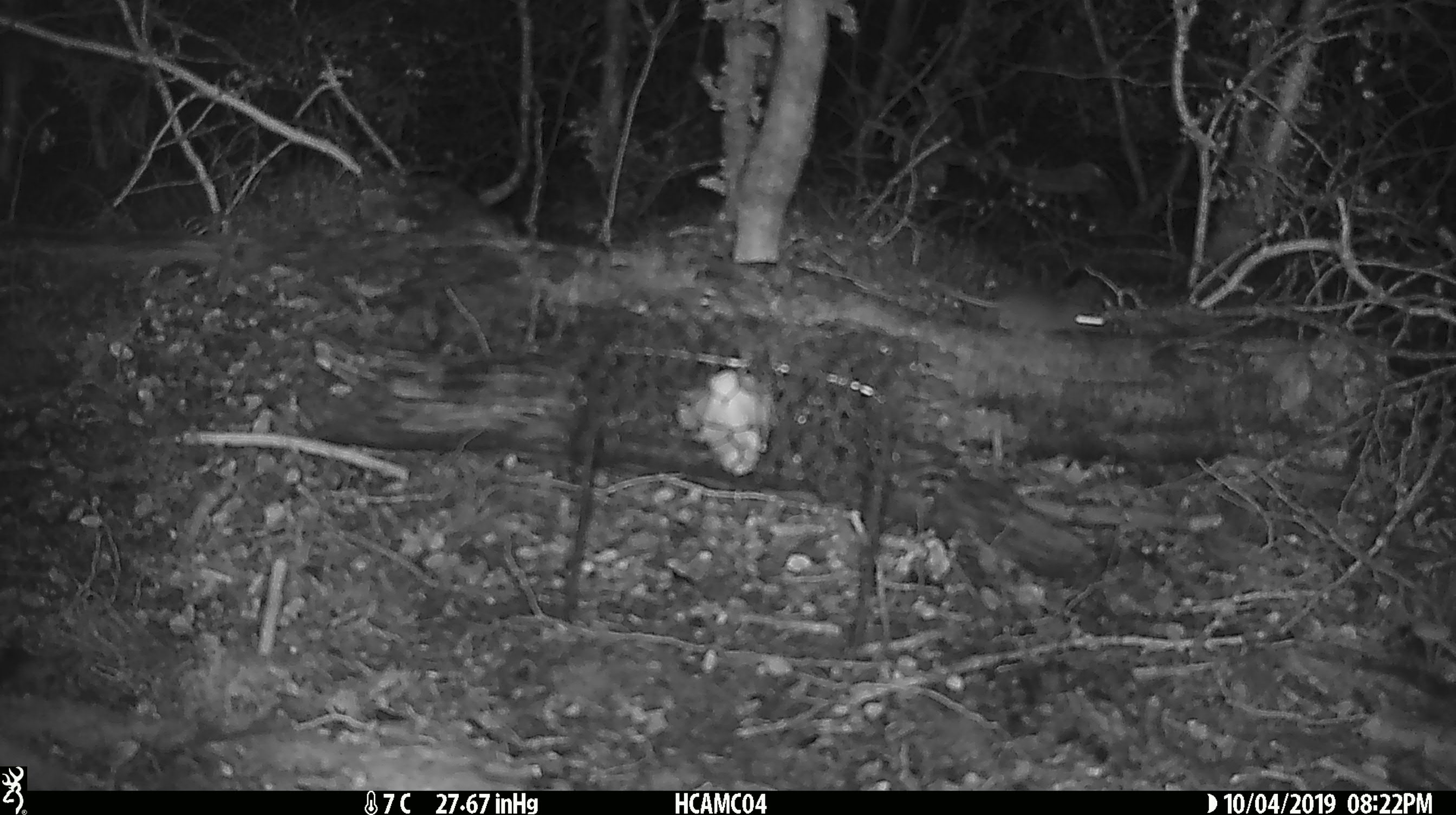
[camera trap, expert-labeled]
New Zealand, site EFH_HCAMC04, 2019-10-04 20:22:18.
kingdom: Animalia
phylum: Chordata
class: Mammalia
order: Rodentia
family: Muridae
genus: Mus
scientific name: Mus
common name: mouse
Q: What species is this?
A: Mouse (Mus).